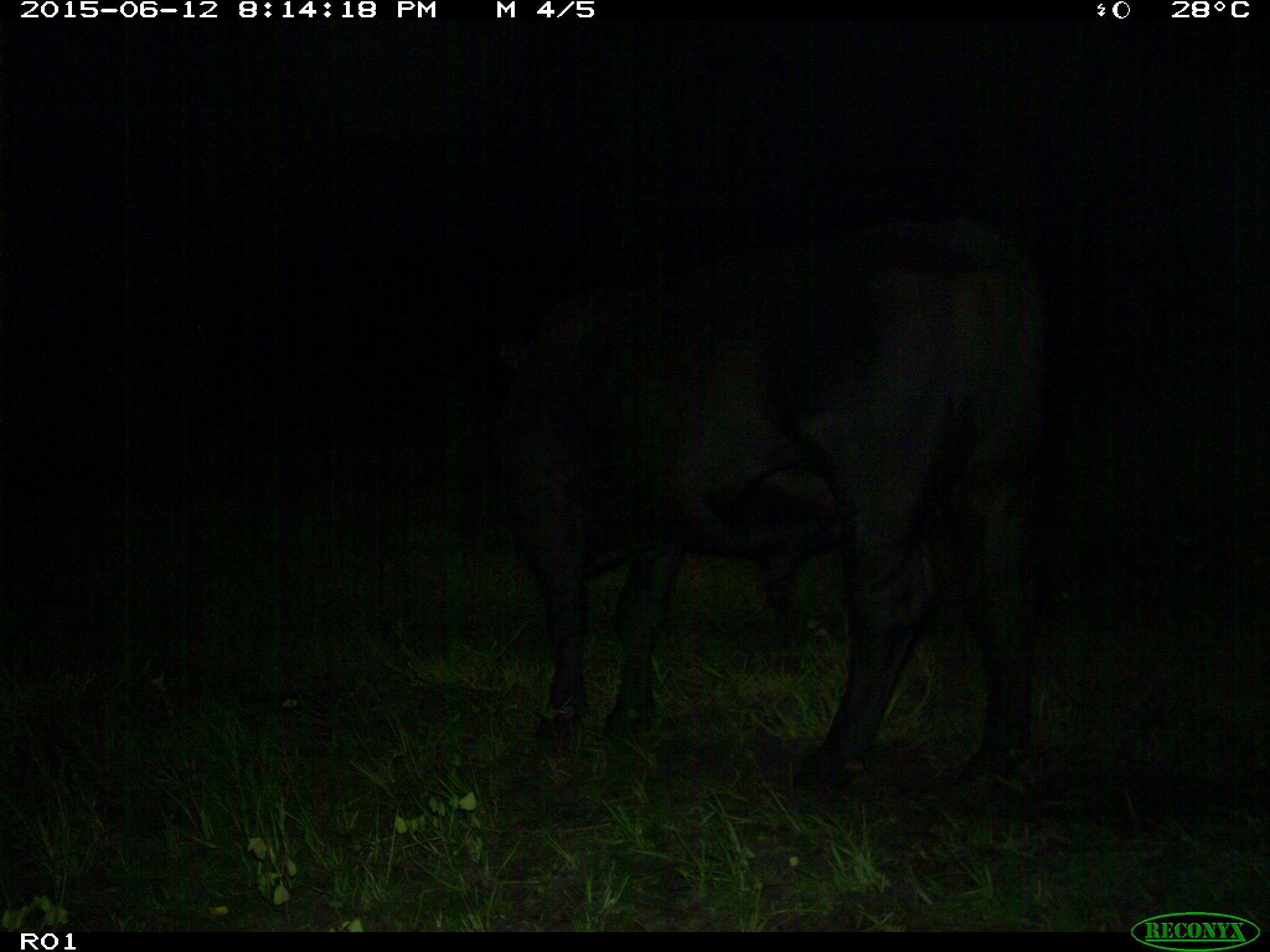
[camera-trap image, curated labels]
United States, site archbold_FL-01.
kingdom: Animalia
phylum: Chordata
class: Mammalia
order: Artiodactyla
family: Bovidae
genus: Bos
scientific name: Bos taurus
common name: domestic cow